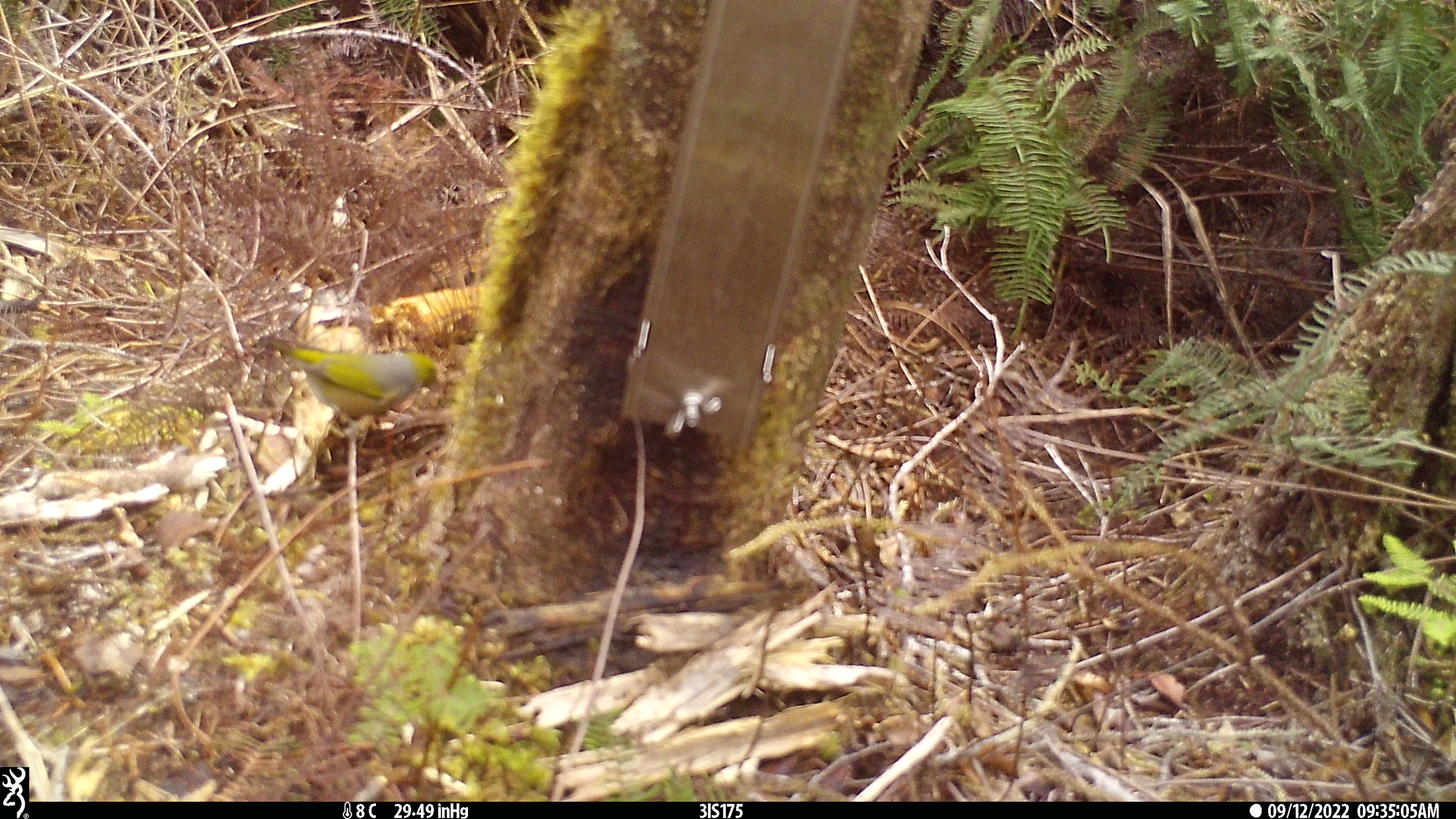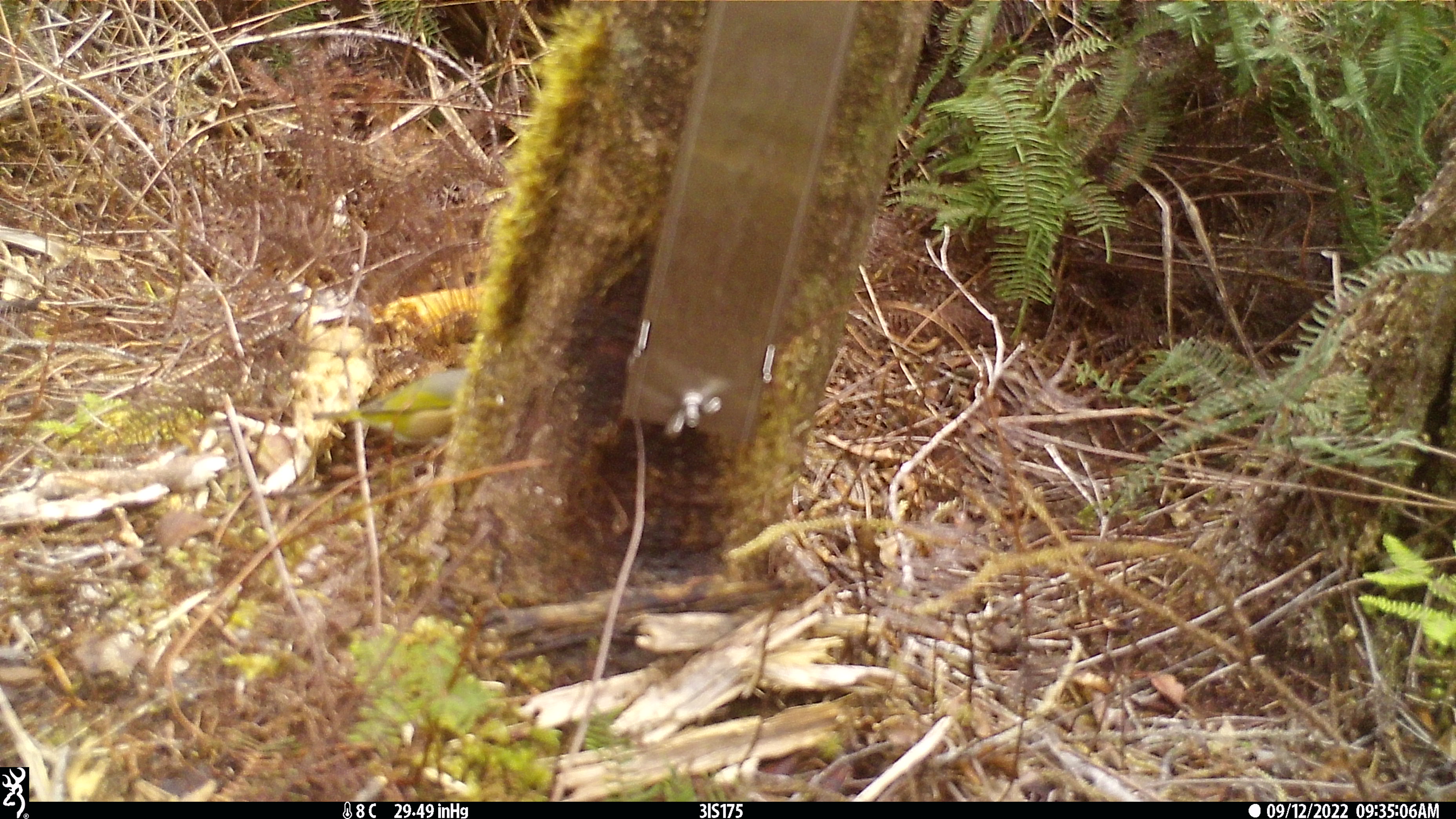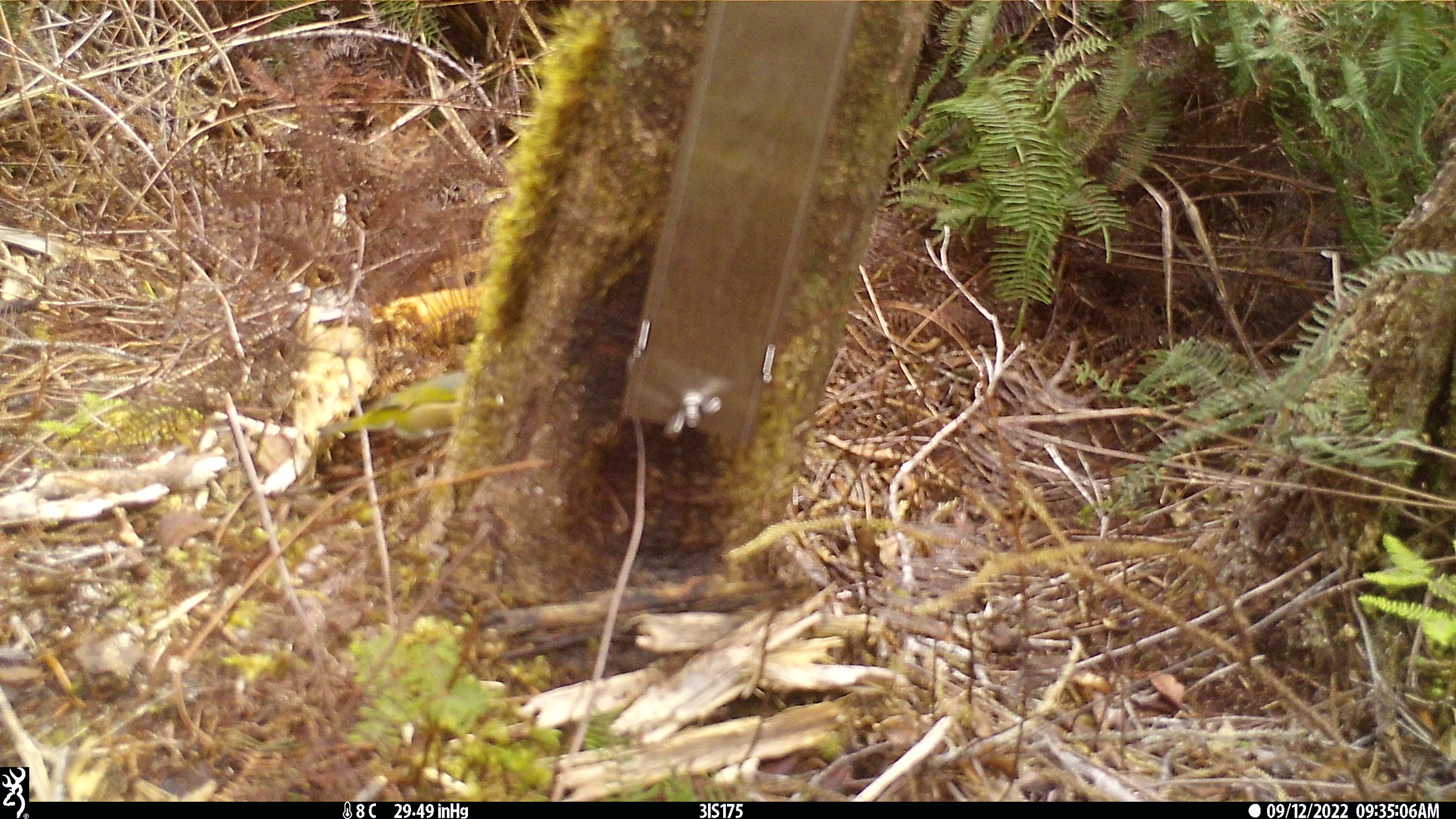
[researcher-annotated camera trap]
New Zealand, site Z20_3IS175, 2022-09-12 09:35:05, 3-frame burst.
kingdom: Animalia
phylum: Chordata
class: Aves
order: Passeriformes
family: Zosteropidae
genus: Zosterops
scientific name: Zosterops lateralis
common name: silvereye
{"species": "silvereye (Zosterops lateralis)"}